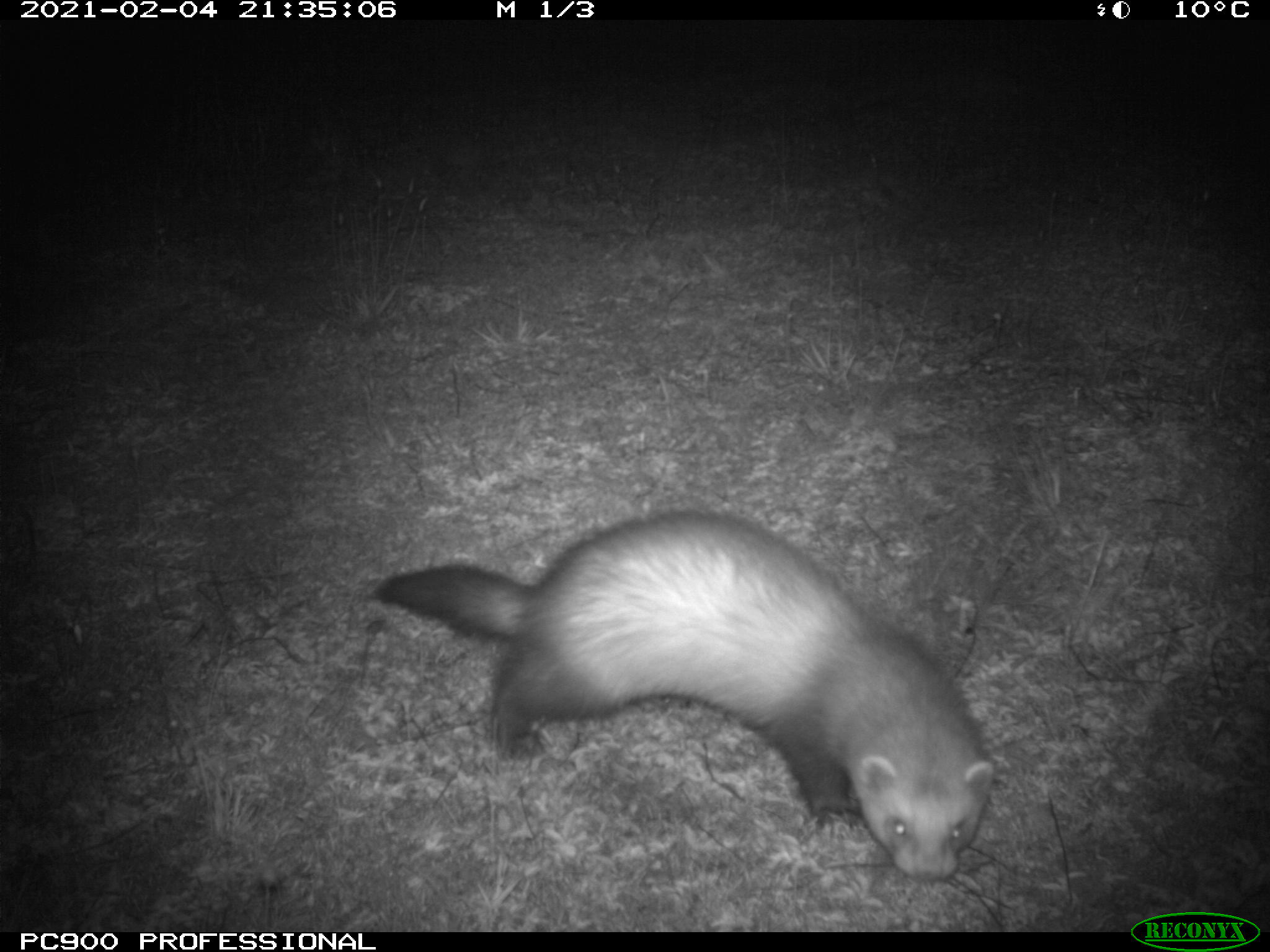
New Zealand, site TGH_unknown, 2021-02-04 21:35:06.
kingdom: Animalia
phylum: Chordata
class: Mammalia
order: Carnivora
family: Mustelidae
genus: Mustela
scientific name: Mustela furo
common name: ferret